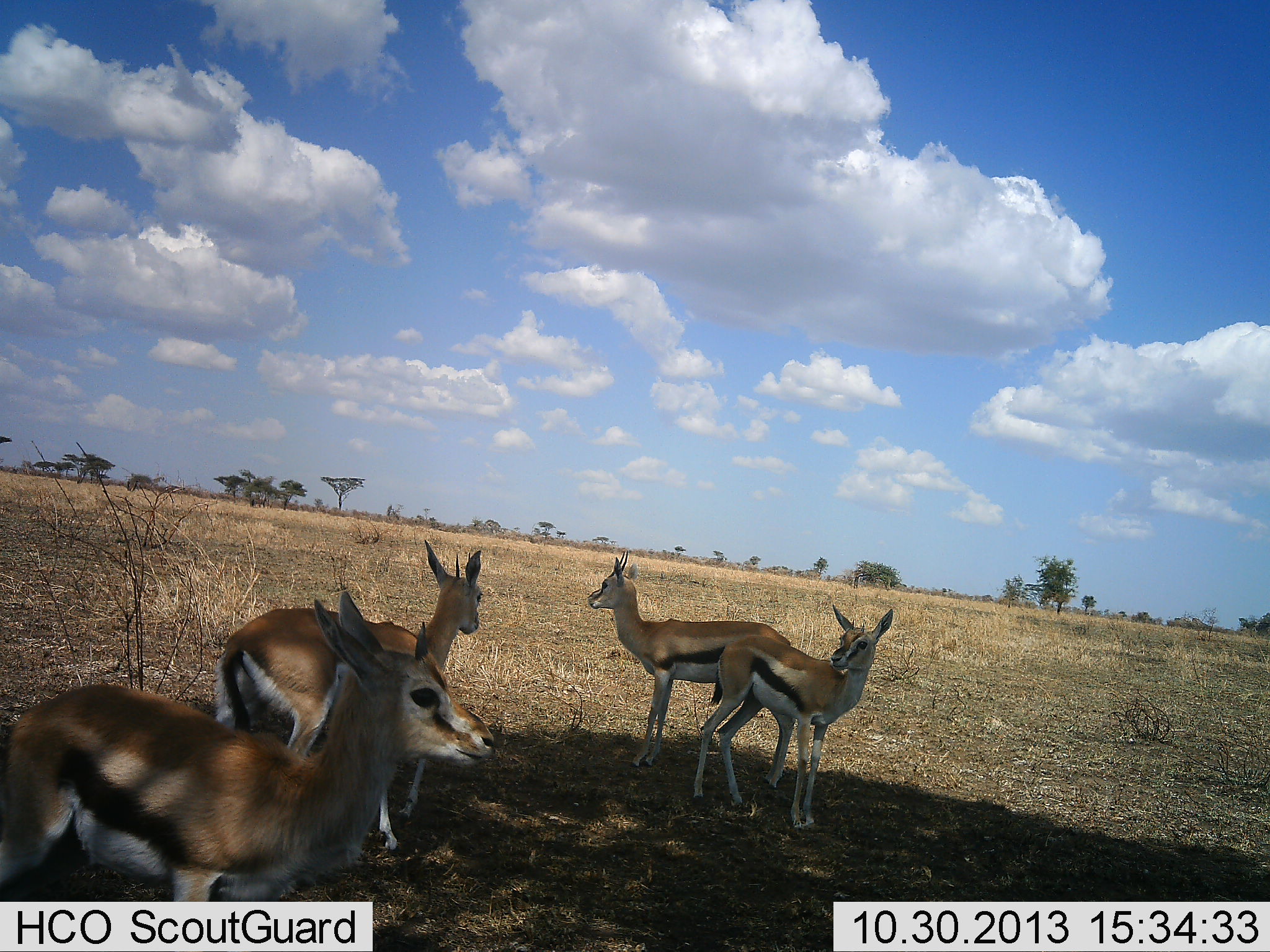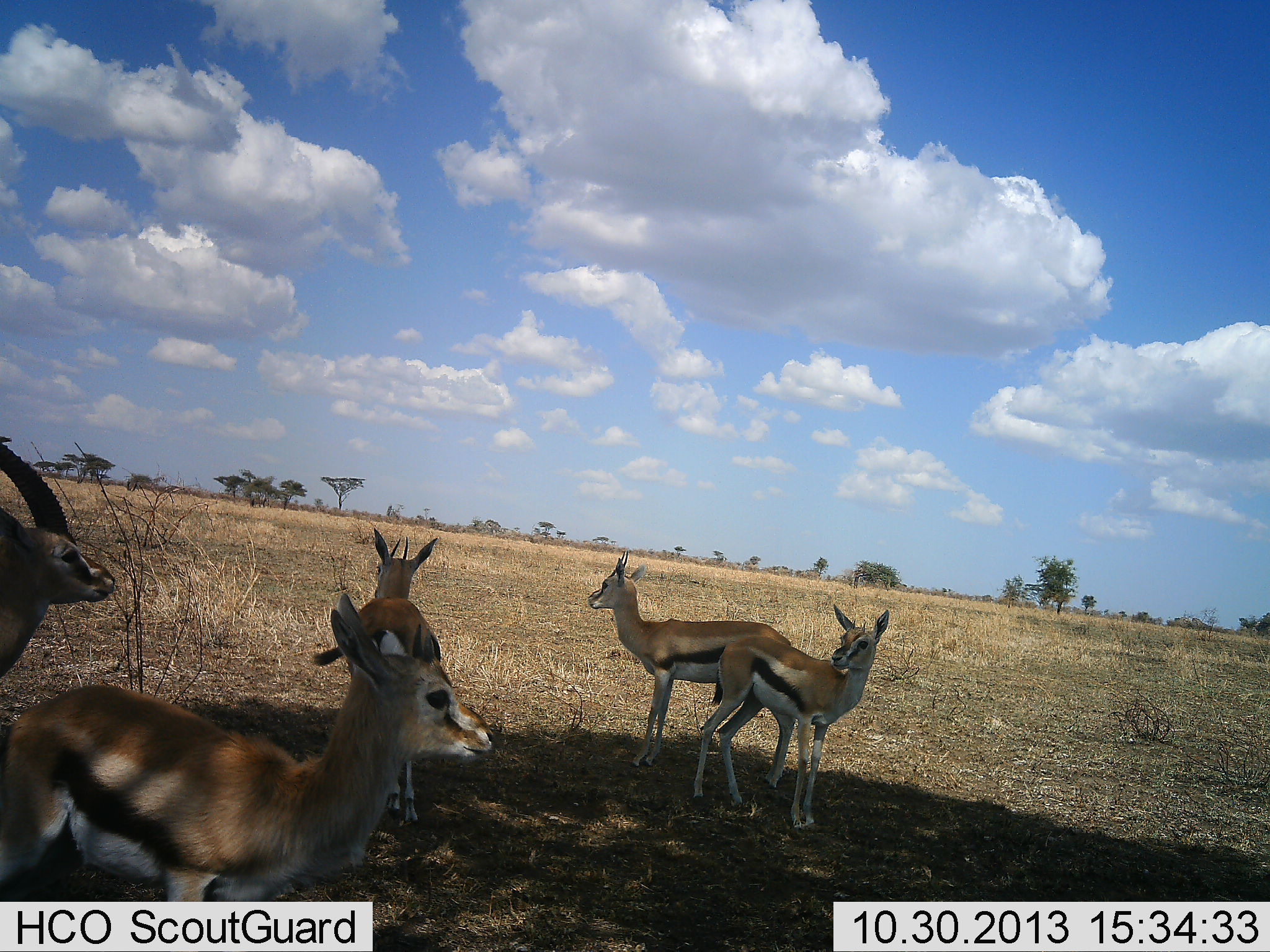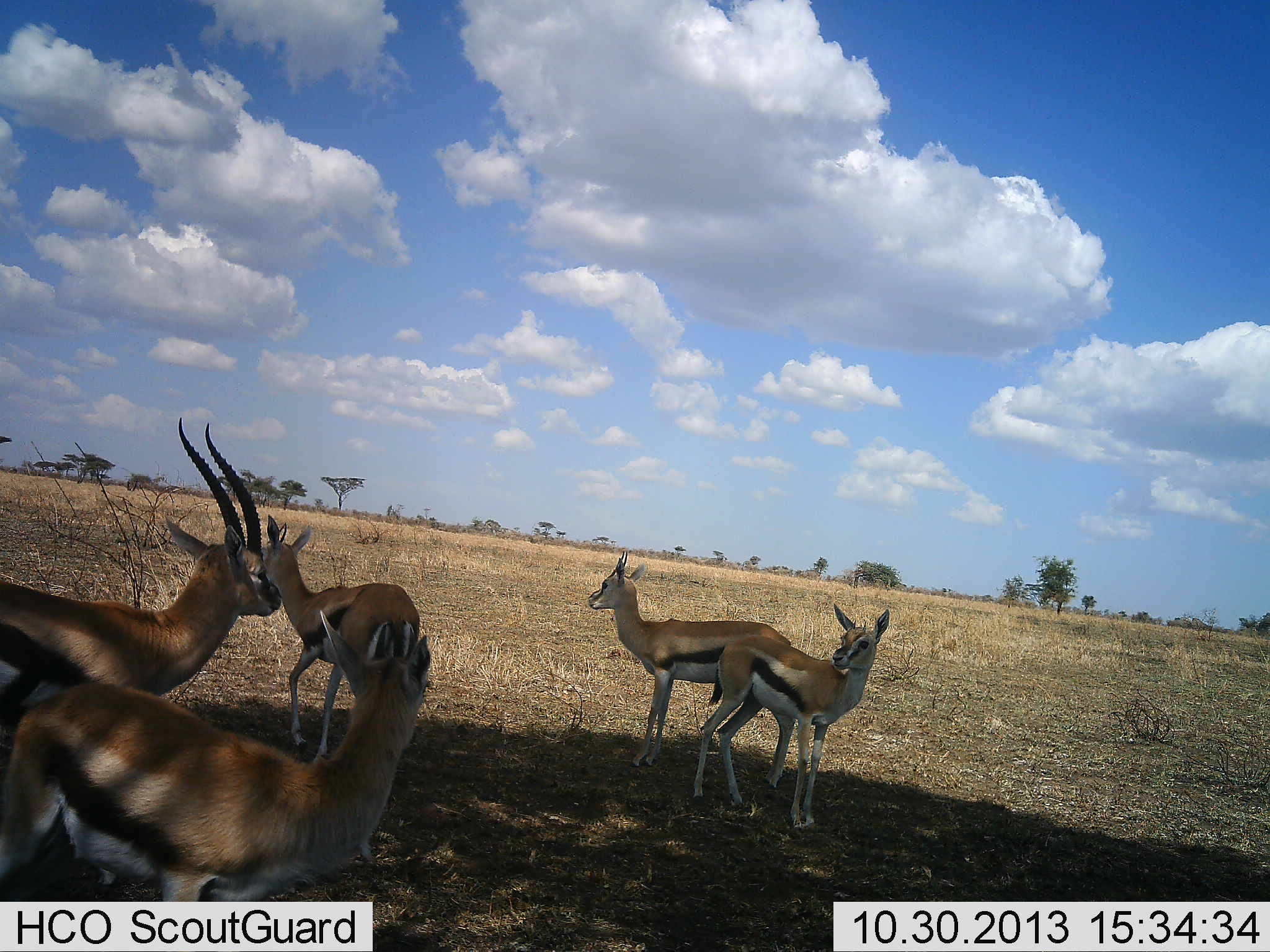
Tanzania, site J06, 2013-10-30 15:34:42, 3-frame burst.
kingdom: Animalia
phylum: Chordata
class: Mammalia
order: Artiodactyla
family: Bovidae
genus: Eudorcas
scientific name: Eudorcas thomsonii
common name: thomson's gazelle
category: gazellethomsons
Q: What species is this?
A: Gazellethomsons (thomson's gazelle) (Eudorcas thomsonii).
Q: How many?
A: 5.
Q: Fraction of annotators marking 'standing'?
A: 100%.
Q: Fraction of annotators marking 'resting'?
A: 5%.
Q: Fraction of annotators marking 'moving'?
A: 50%.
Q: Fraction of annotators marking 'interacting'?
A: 15%.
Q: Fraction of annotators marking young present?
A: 5%.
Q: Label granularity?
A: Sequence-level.